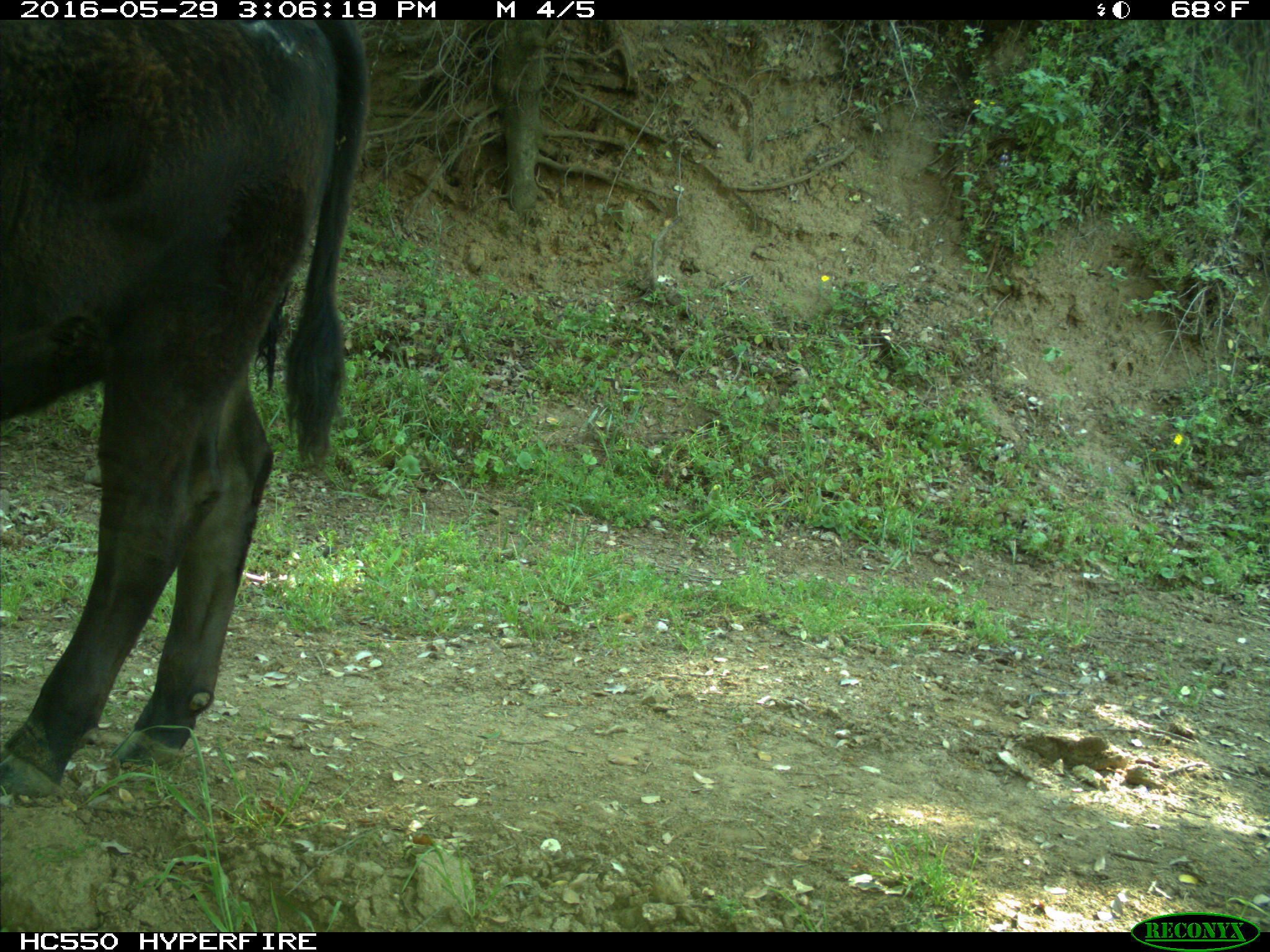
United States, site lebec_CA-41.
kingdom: Animalia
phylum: Chordata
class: Mammalia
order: Artiodactyla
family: Bovidae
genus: Bos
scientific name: Bos taurus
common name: domestic cow